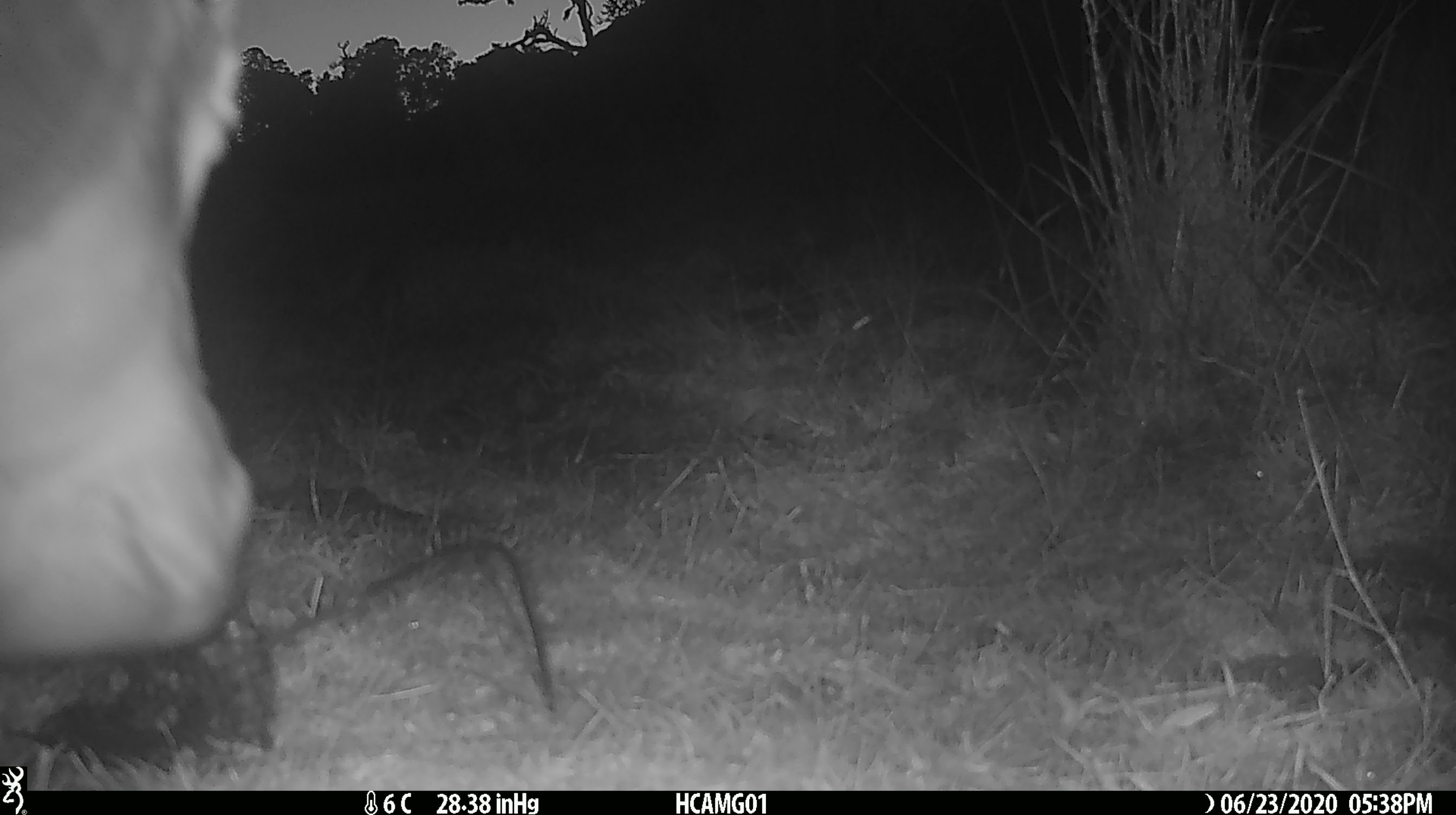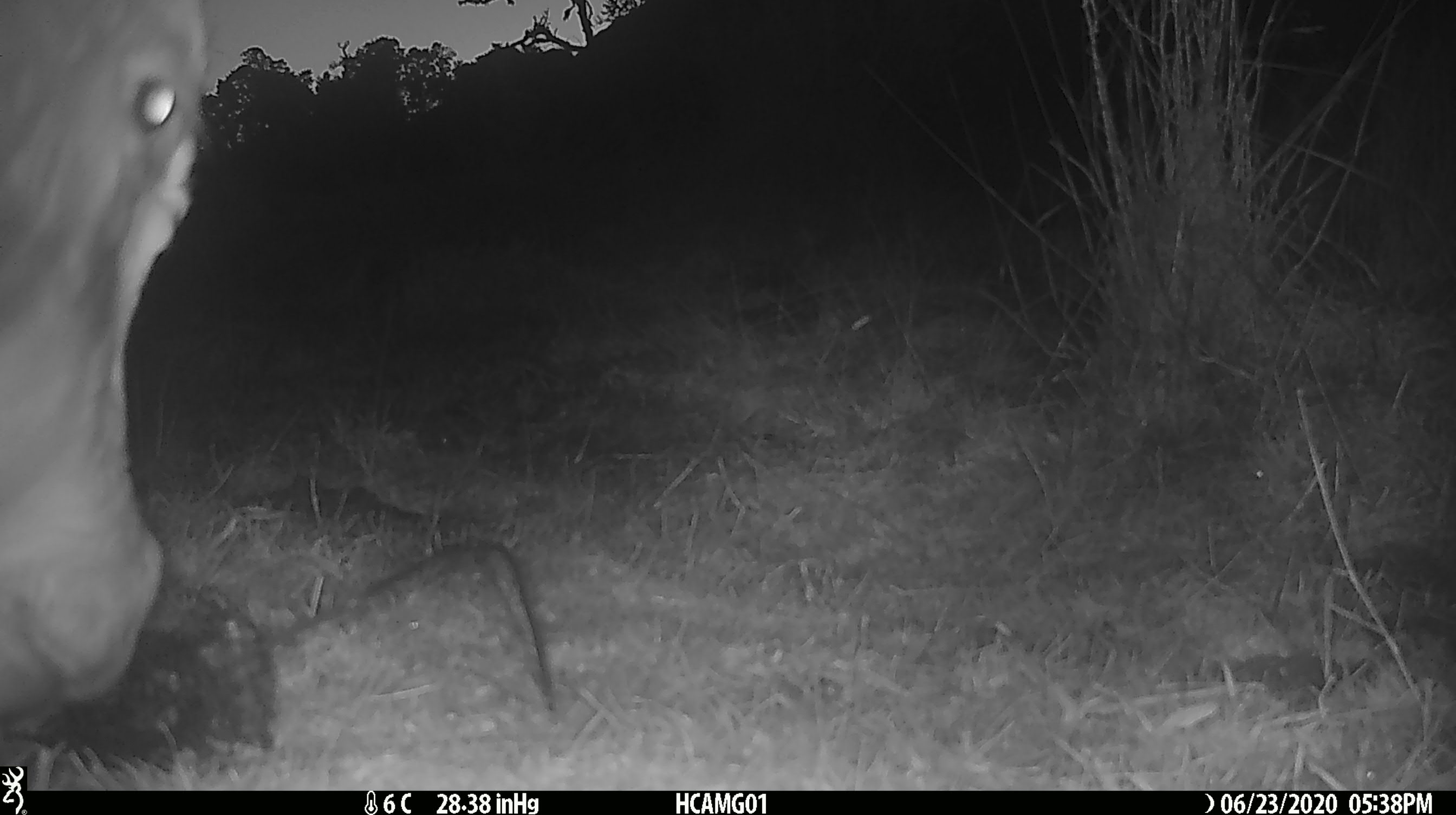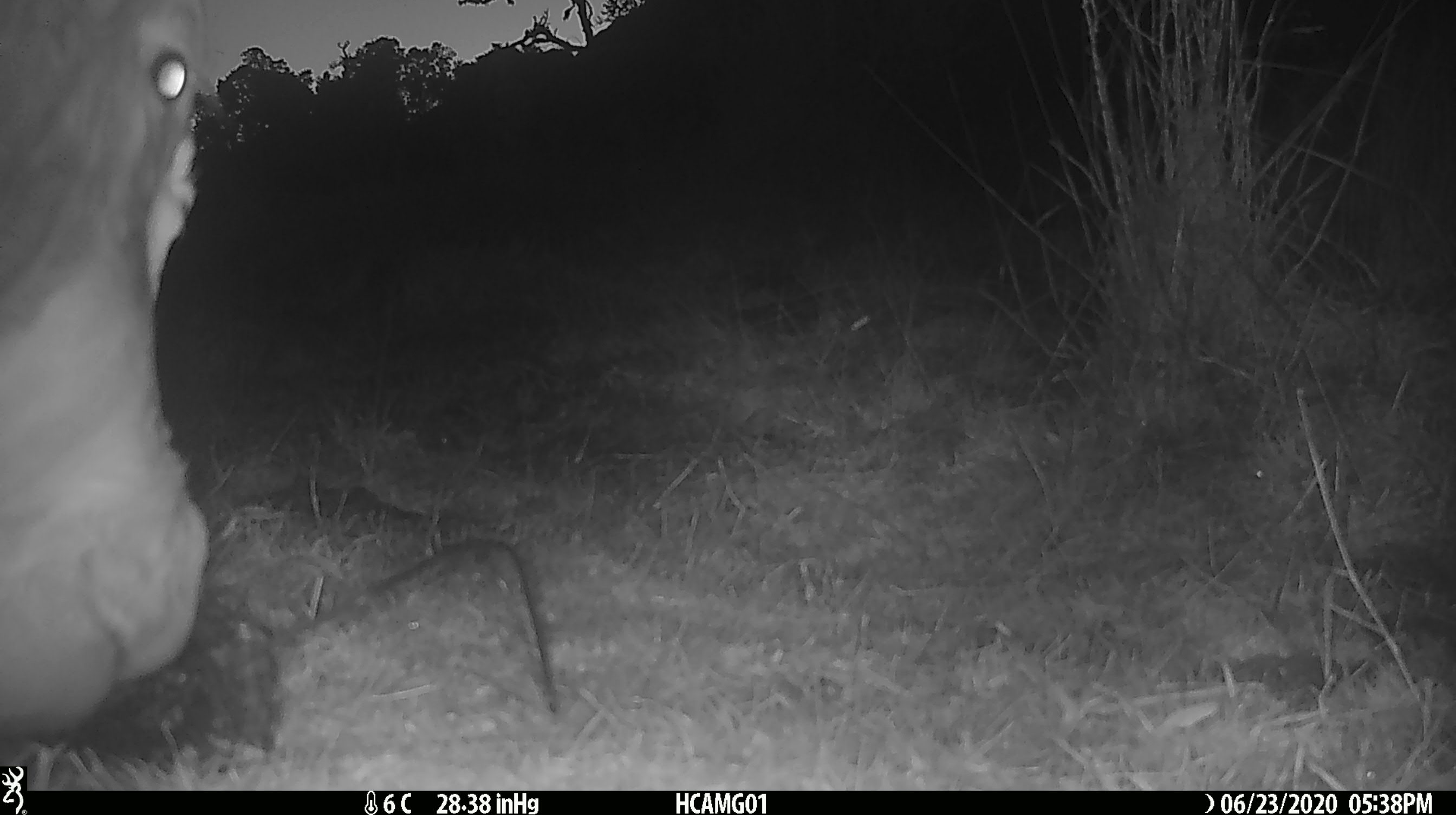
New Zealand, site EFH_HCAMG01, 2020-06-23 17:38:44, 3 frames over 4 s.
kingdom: Animalia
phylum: Chordata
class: Mammalia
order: Artiodactyla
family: Bovidae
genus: Bos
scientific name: Bos taurus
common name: domestic cow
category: cow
Cow (domestic cow) (Bos taurus).